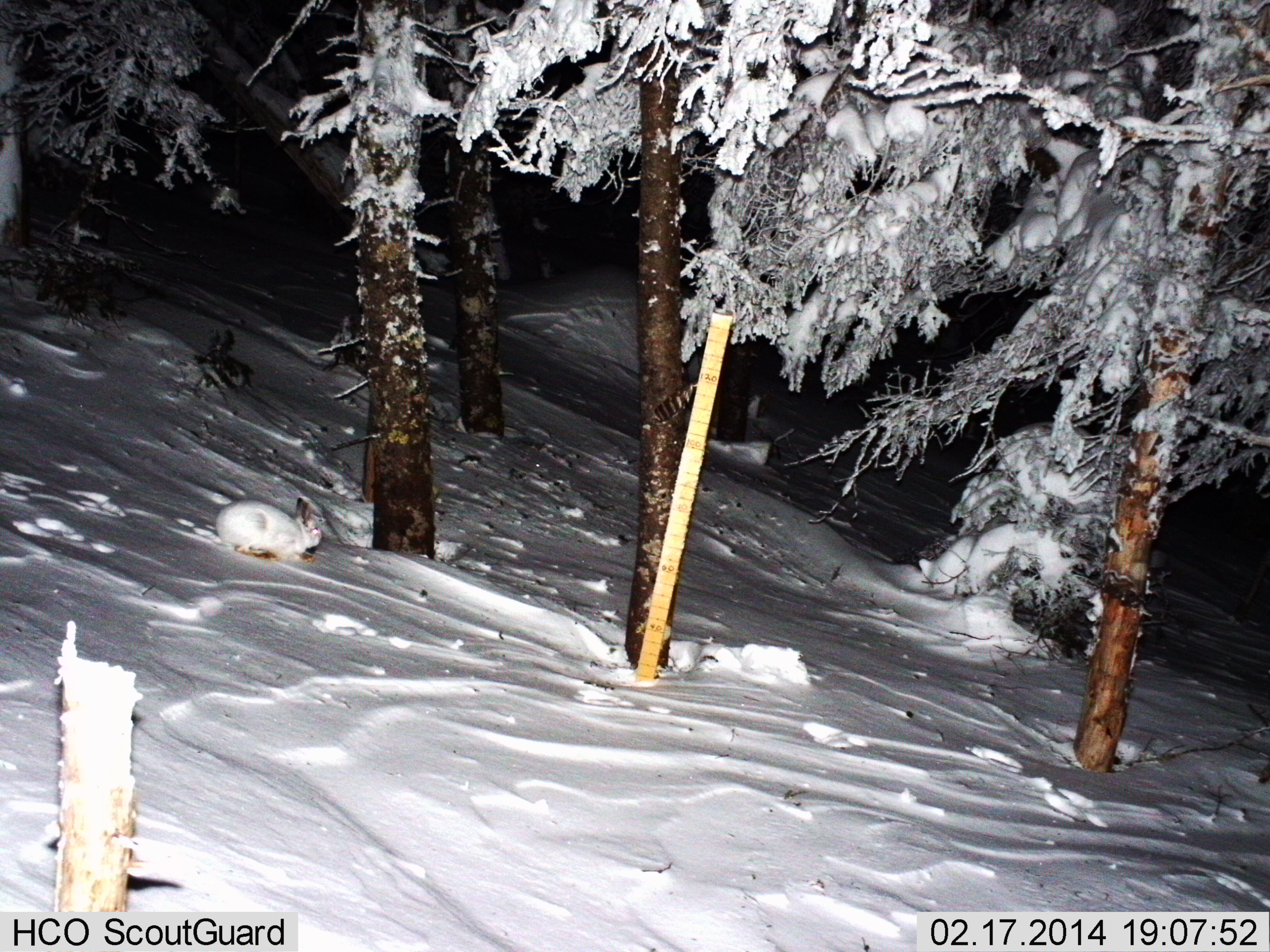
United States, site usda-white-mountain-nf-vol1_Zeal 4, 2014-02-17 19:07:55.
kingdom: Animalia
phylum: Chordata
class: Mammalia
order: Lagomorpha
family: Leporidae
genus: Lepus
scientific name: Lepus americanus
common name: snowshoe hare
Snowshoe hare (Lepus americanus).